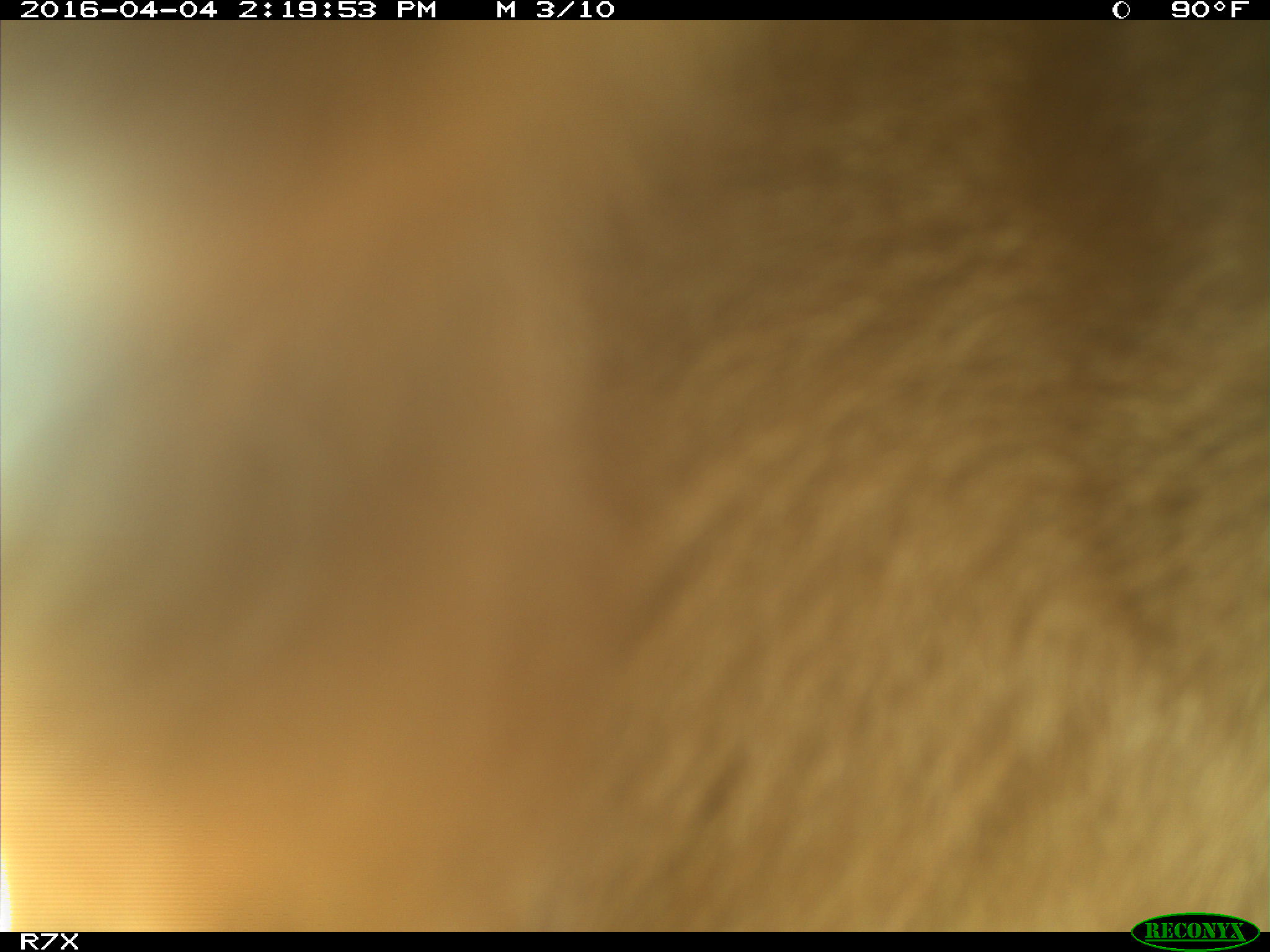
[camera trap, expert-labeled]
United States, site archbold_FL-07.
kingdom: Animalia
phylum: Chordata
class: Mammalia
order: Artiodactyla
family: Bovidae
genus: Bos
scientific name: Bos taurus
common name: domestic cow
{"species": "Bos taurus (domestic cow)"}